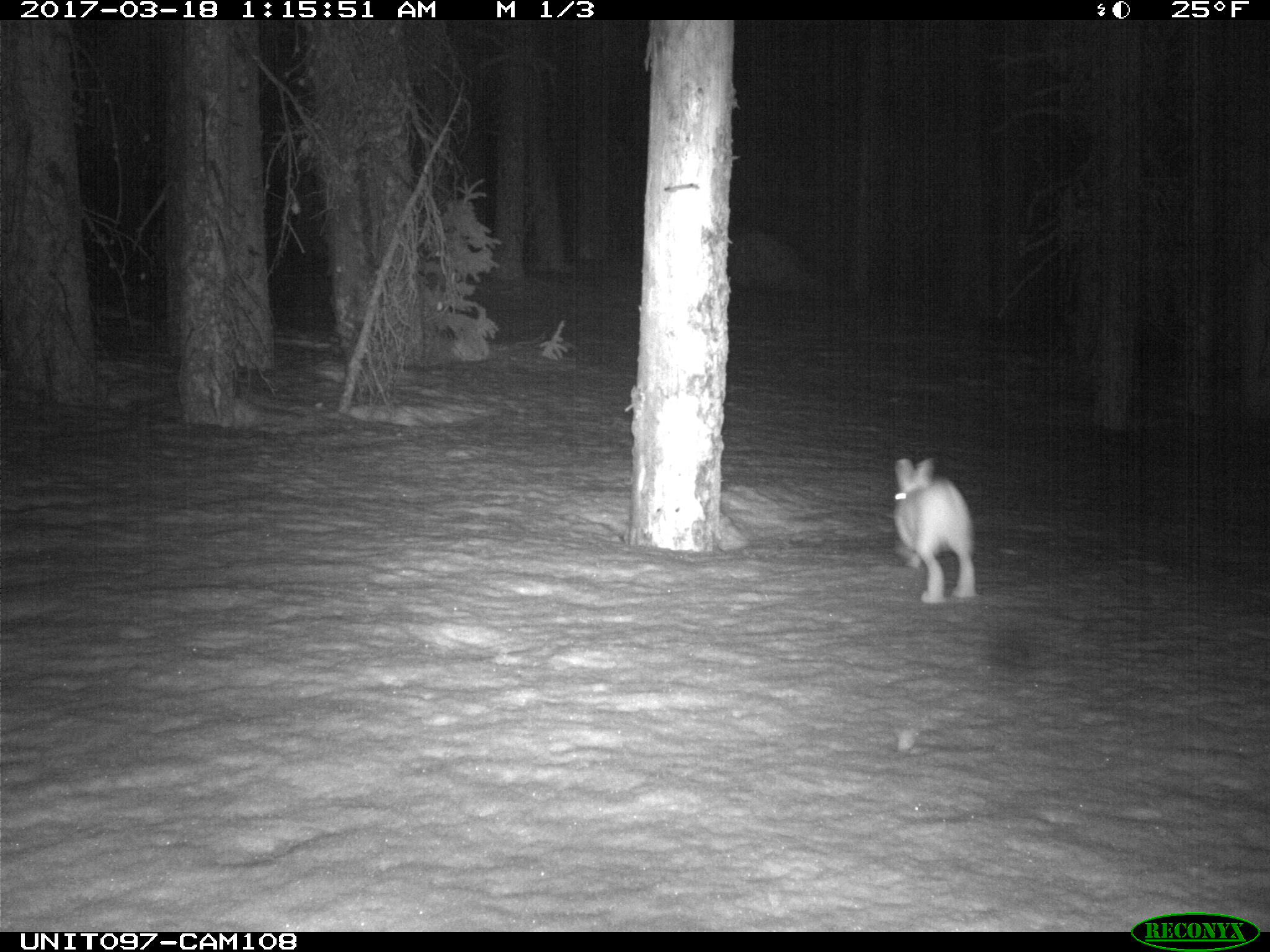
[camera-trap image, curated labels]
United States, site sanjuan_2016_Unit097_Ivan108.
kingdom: Animalia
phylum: Chordata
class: Mammalia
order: Lagomorpha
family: Leporidae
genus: Lepus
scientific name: Lepus americanus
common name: snowshoe hare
Lepus americanus (snowshoe hare).